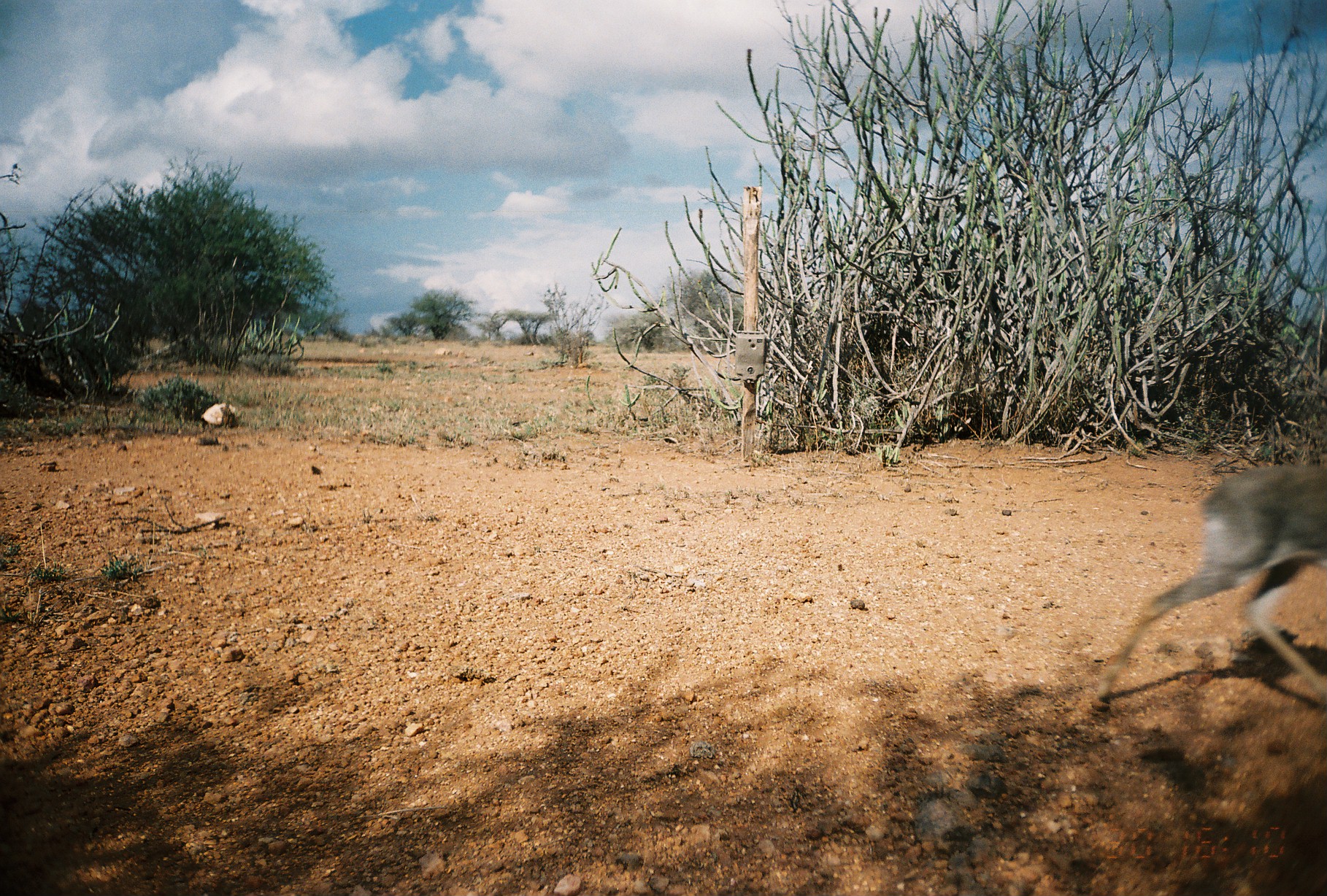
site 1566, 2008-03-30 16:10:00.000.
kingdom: Animalia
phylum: Chordata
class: Mammalia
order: Artiodactyla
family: Bovidae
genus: Madoqua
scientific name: Madoqua guentheri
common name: günther's dik-dik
Madoqua guentheri (günther's dik-dik), count 1.